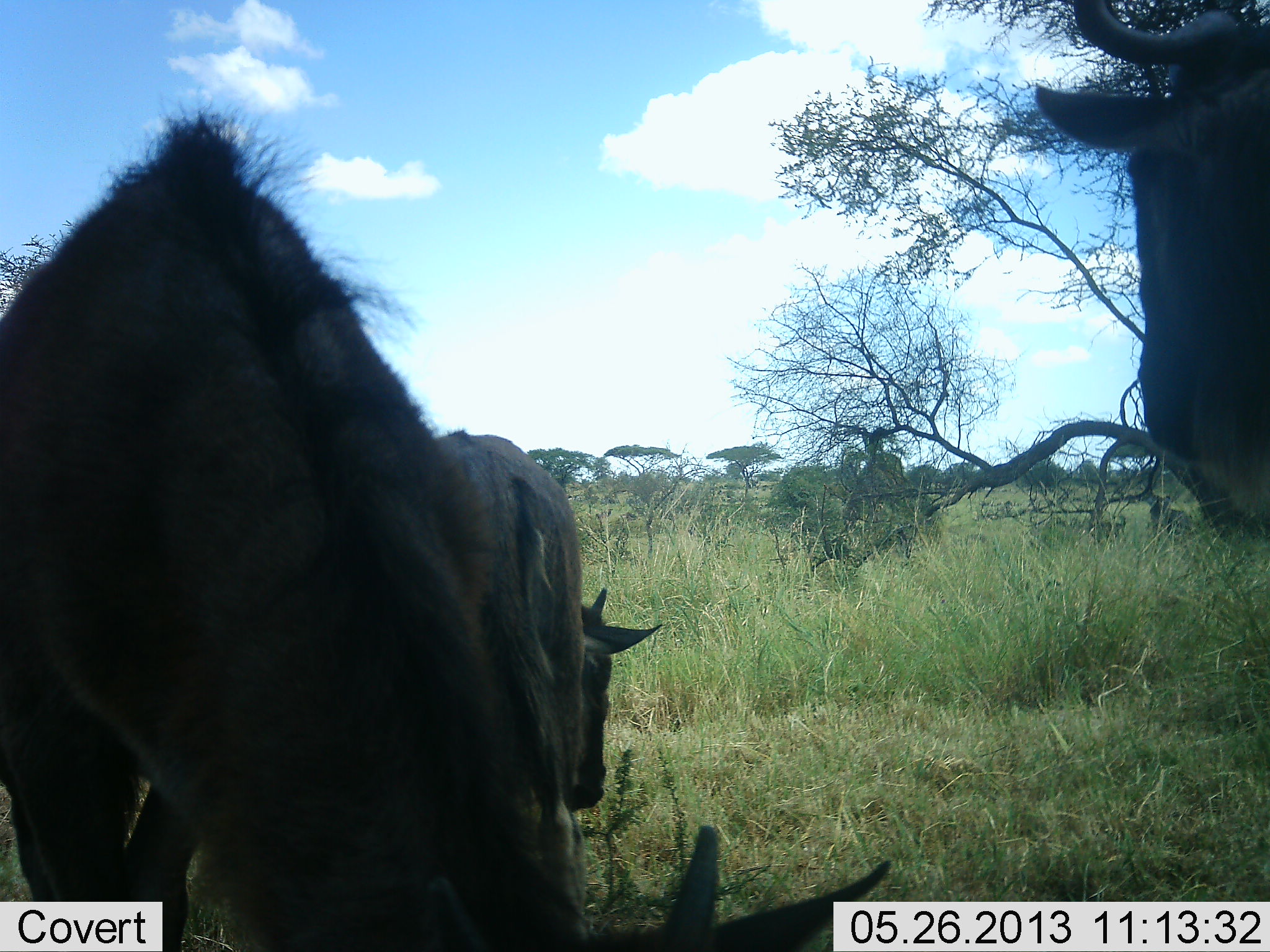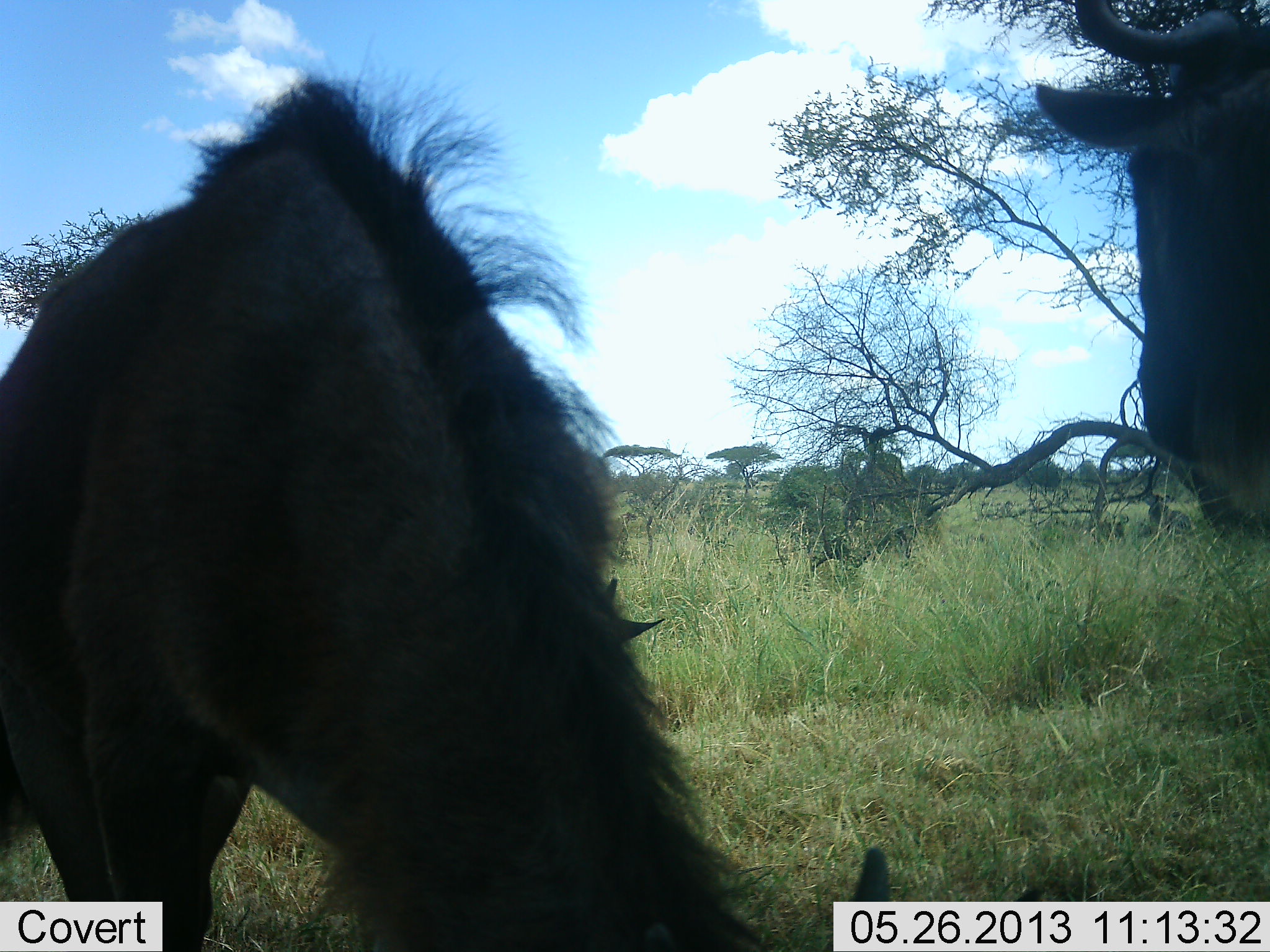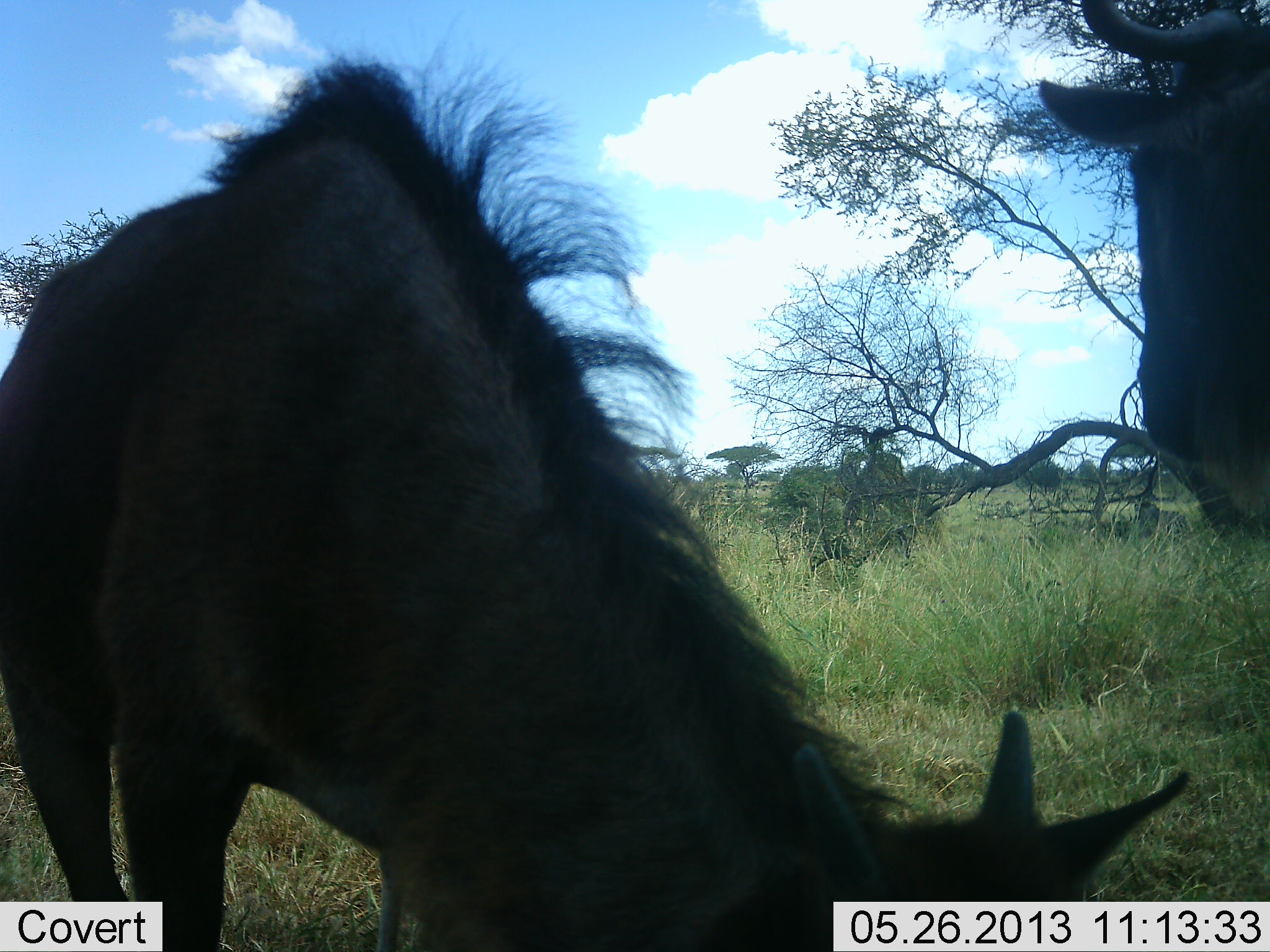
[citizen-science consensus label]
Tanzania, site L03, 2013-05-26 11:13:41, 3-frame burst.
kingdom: Animalia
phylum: Chordata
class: Mammalia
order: Artiodactyla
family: Bovidae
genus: Connochaetes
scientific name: Connochaetes taurinus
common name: blue wildebeest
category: wildebeest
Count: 3.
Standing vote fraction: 75%.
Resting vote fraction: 6%.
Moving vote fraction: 6%.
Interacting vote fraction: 0%.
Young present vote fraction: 6%.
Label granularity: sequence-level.